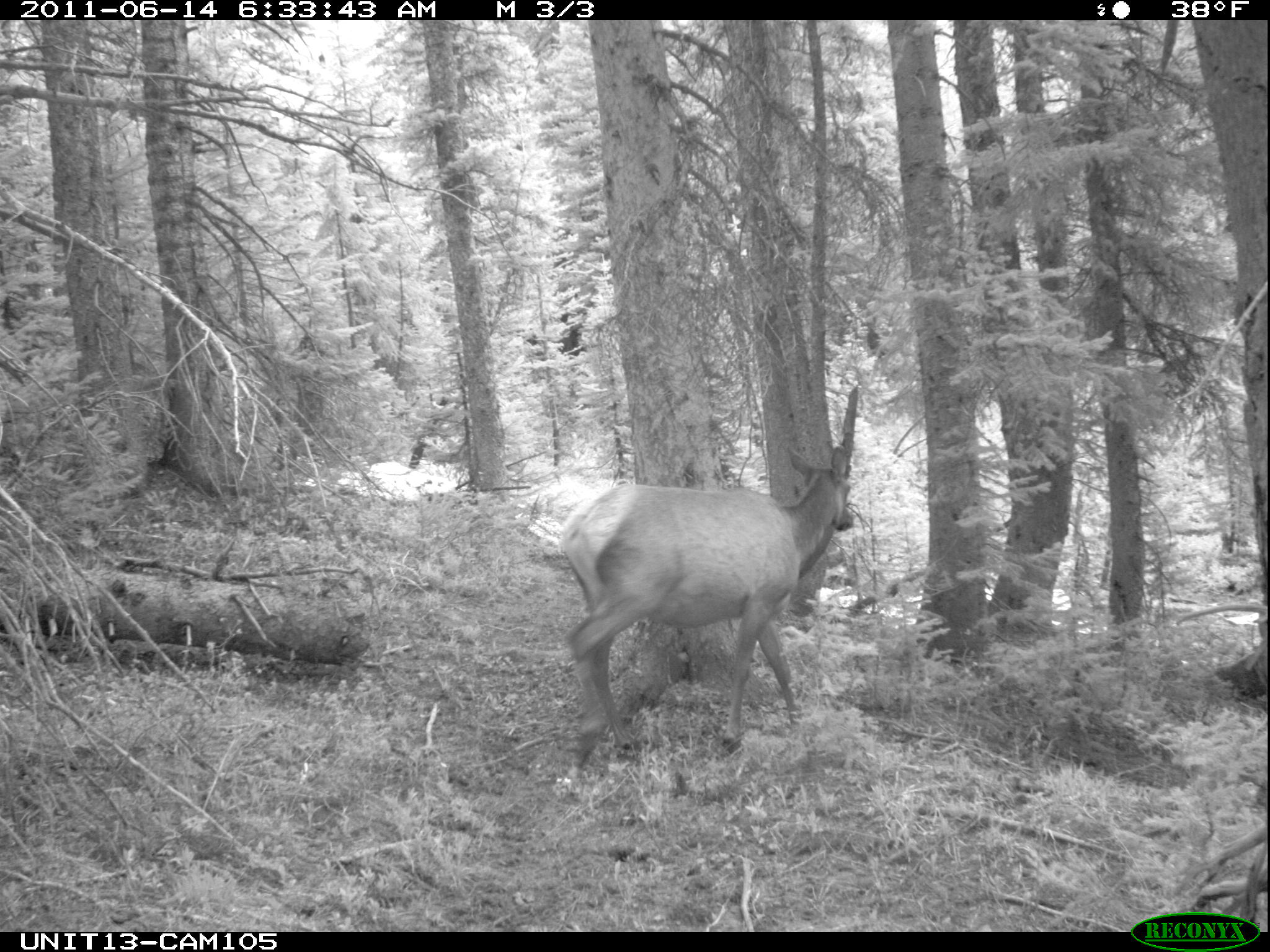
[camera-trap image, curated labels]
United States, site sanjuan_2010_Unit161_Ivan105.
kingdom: Animalia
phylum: Chordata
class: Mammalia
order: Artiodactyla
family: Cervidae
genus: Cervus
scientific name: Cervus elaphus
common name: red deer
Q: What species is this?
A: Cervus elaphus (red deer).